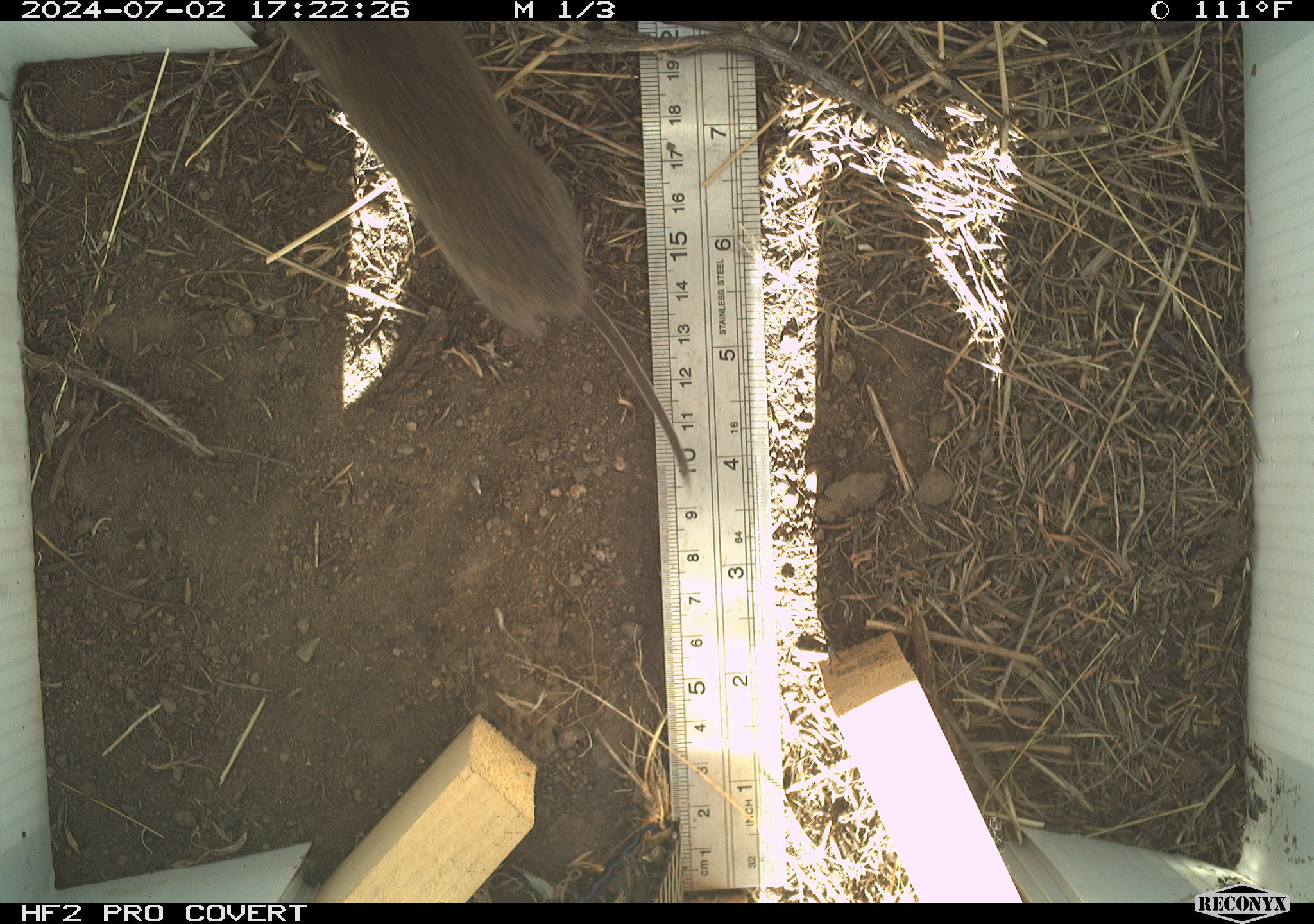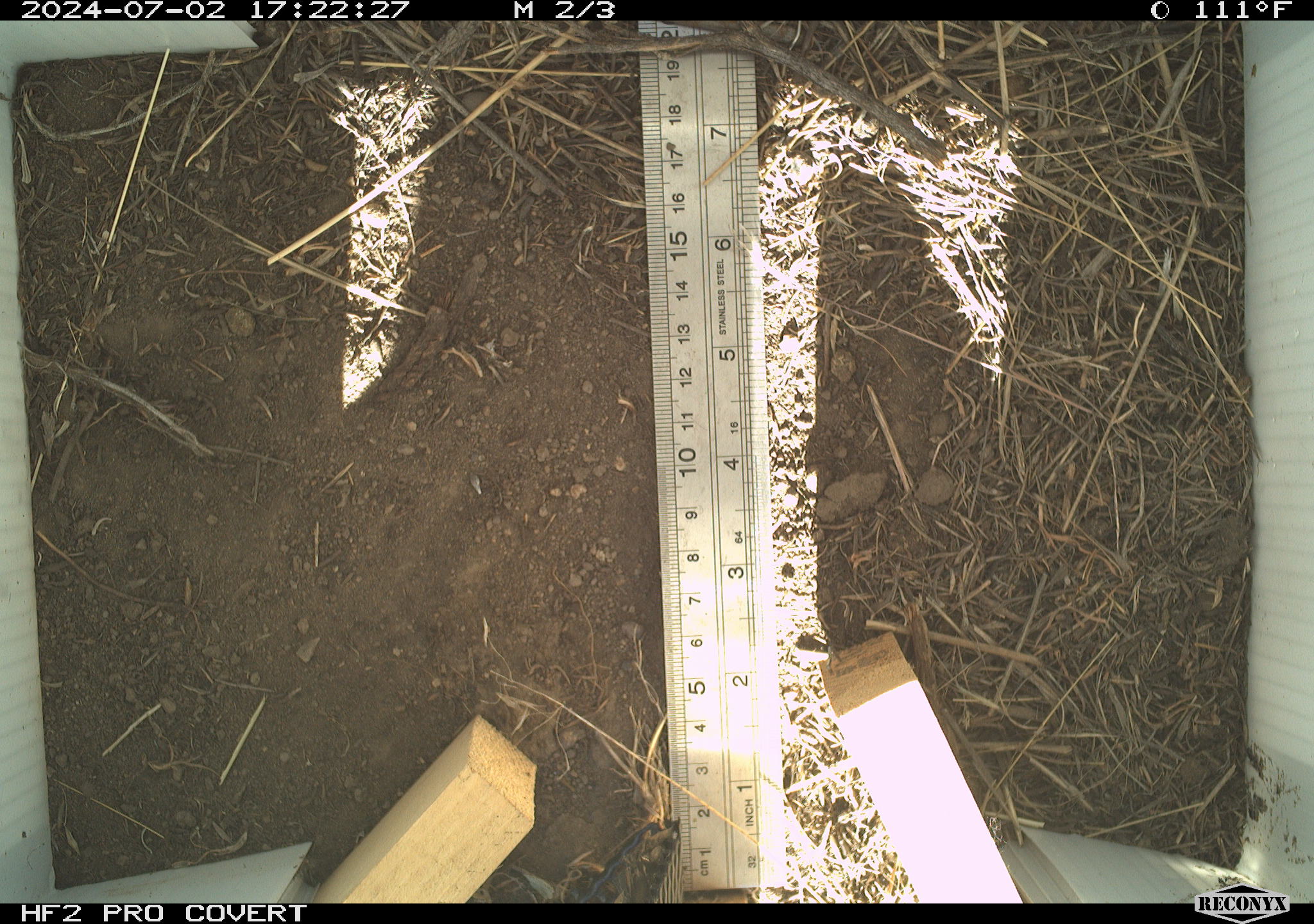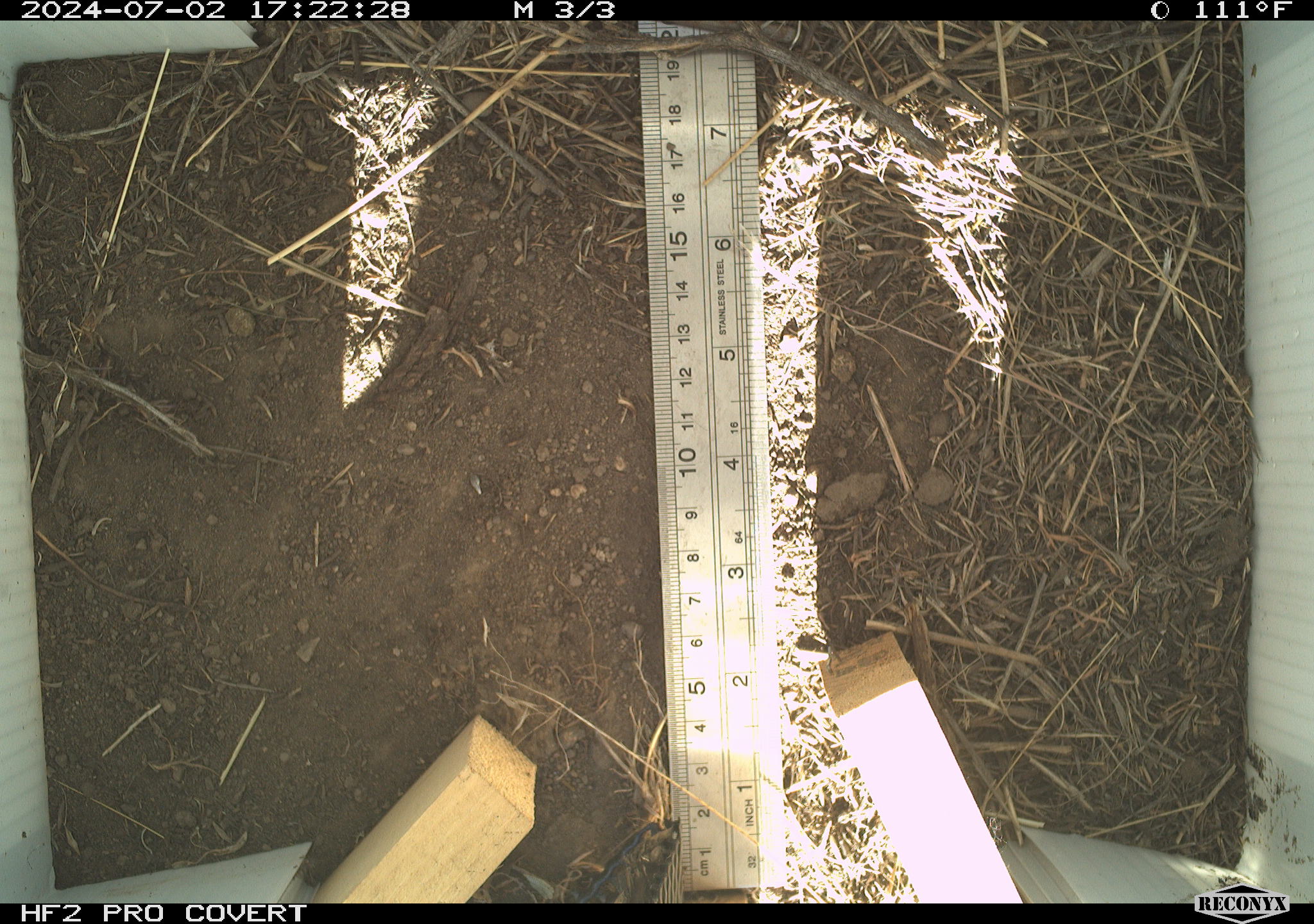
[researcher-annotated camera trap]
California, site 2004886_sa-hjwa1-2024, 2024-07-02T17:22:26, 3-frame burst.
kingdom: Animalia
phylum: Chordata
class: Mammalia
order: Rodentia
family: Cricetidae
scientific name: Cricetidae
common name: hamsters, voles, lemmings, and allies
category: cricetidae family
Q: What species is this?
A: Cricetidae family (hamsters, voles, lemmings, and allies) (Cricetidae).